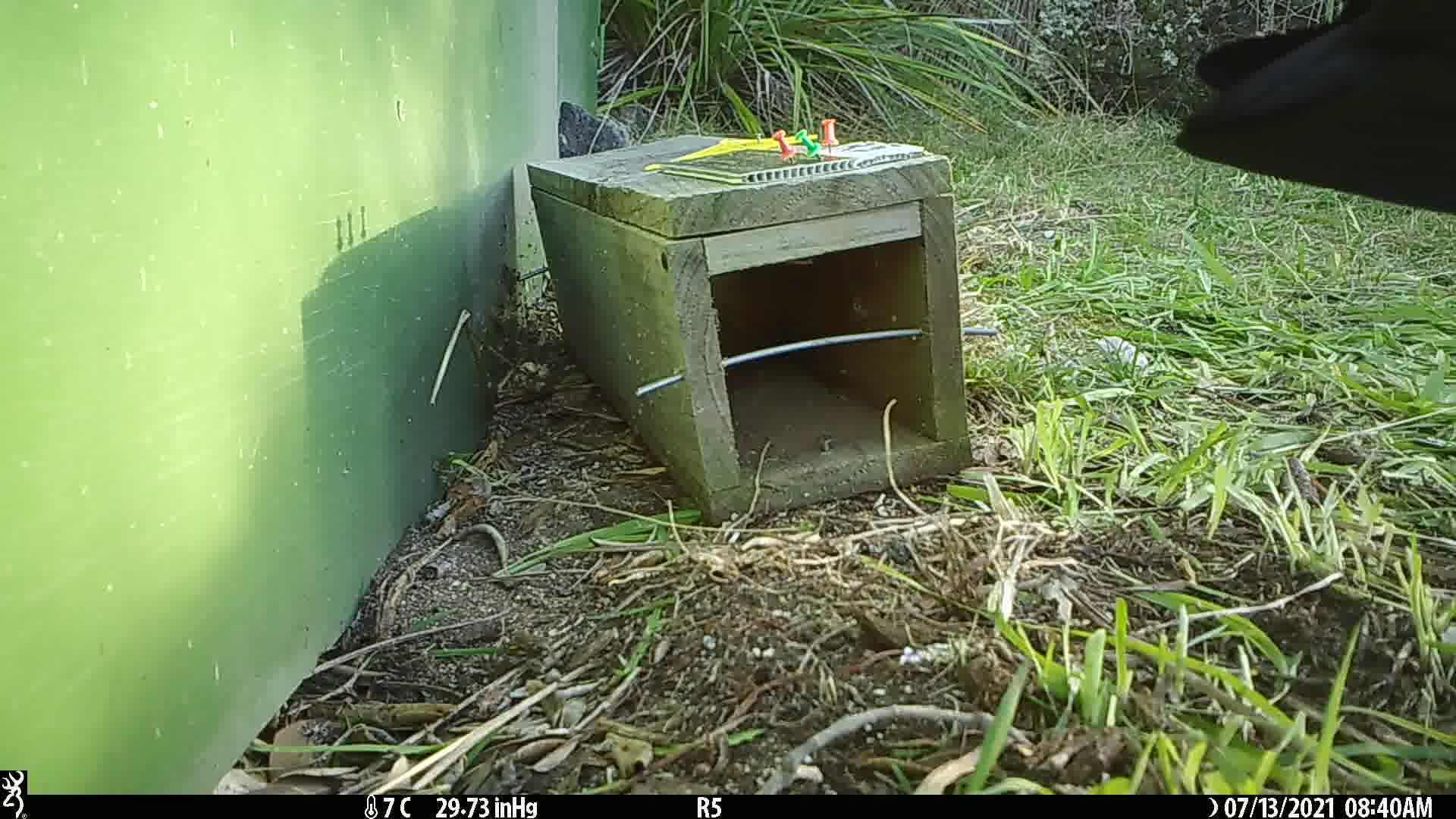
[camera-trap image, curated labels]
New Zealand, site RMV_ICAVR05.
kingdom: Animalia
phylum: Chordata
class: Aves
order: Gruiformes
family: Rallidae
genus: Porphyrio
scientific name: Porphyrio melanotus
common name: australasian swamphen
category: pukeko